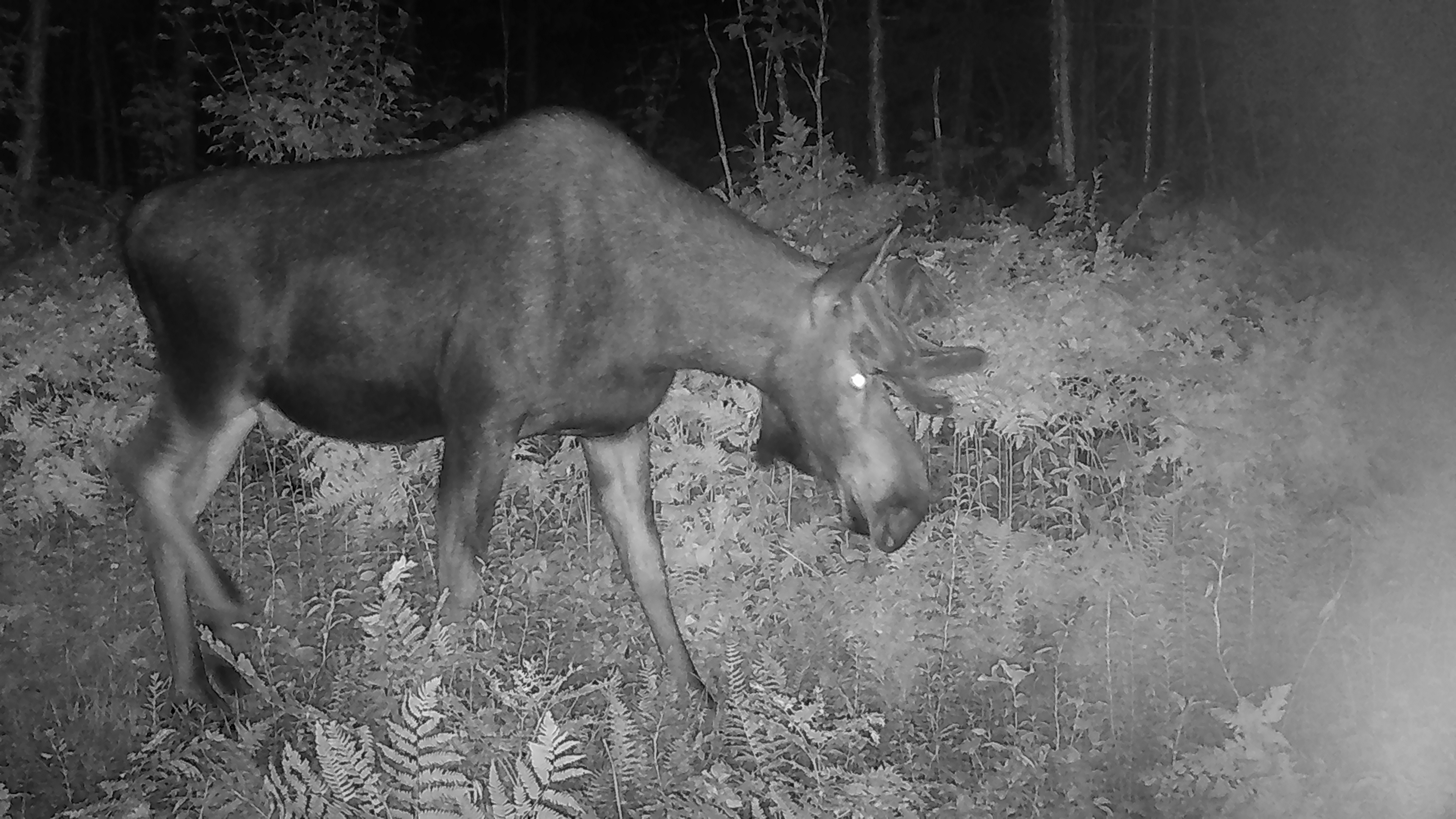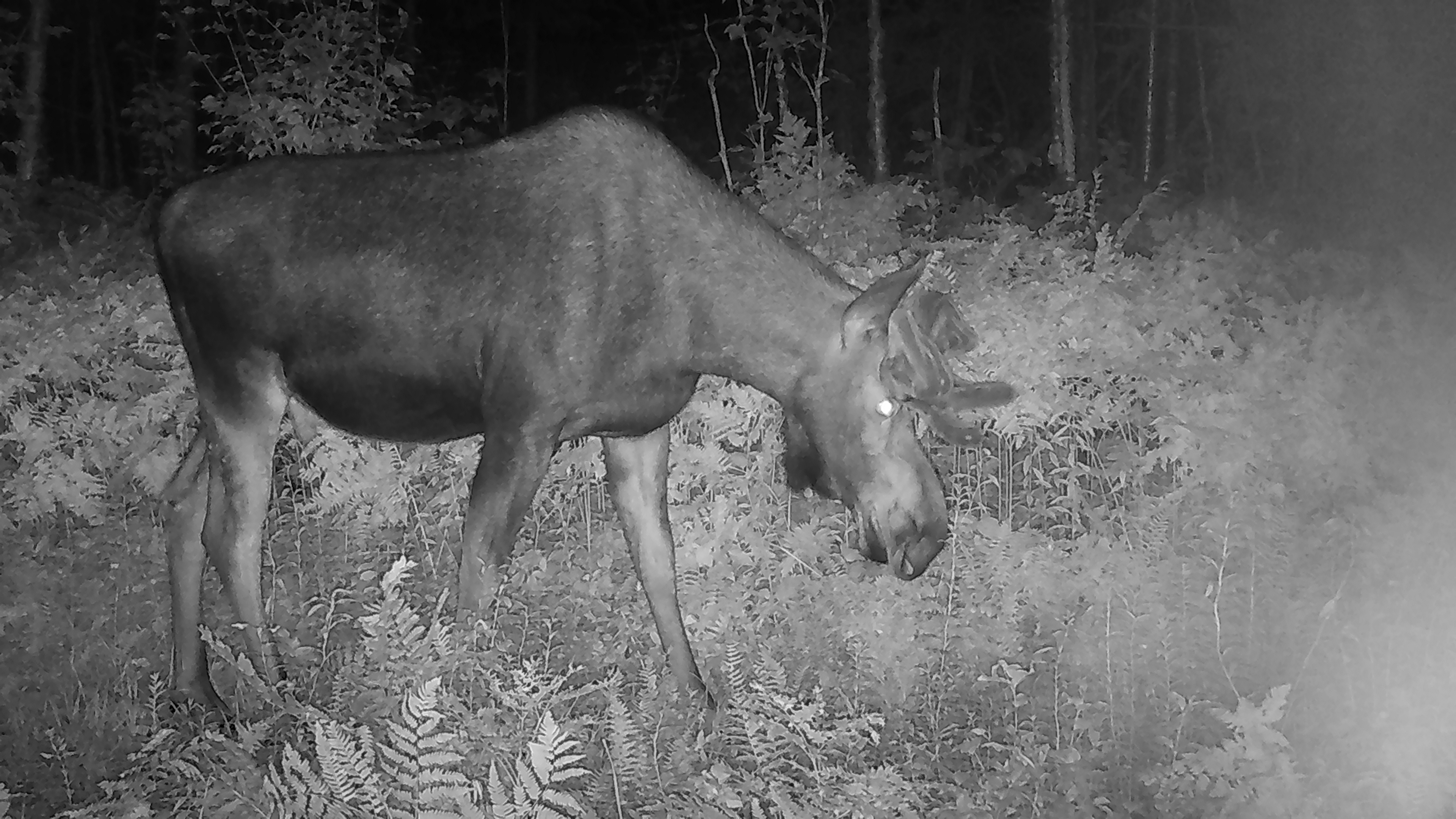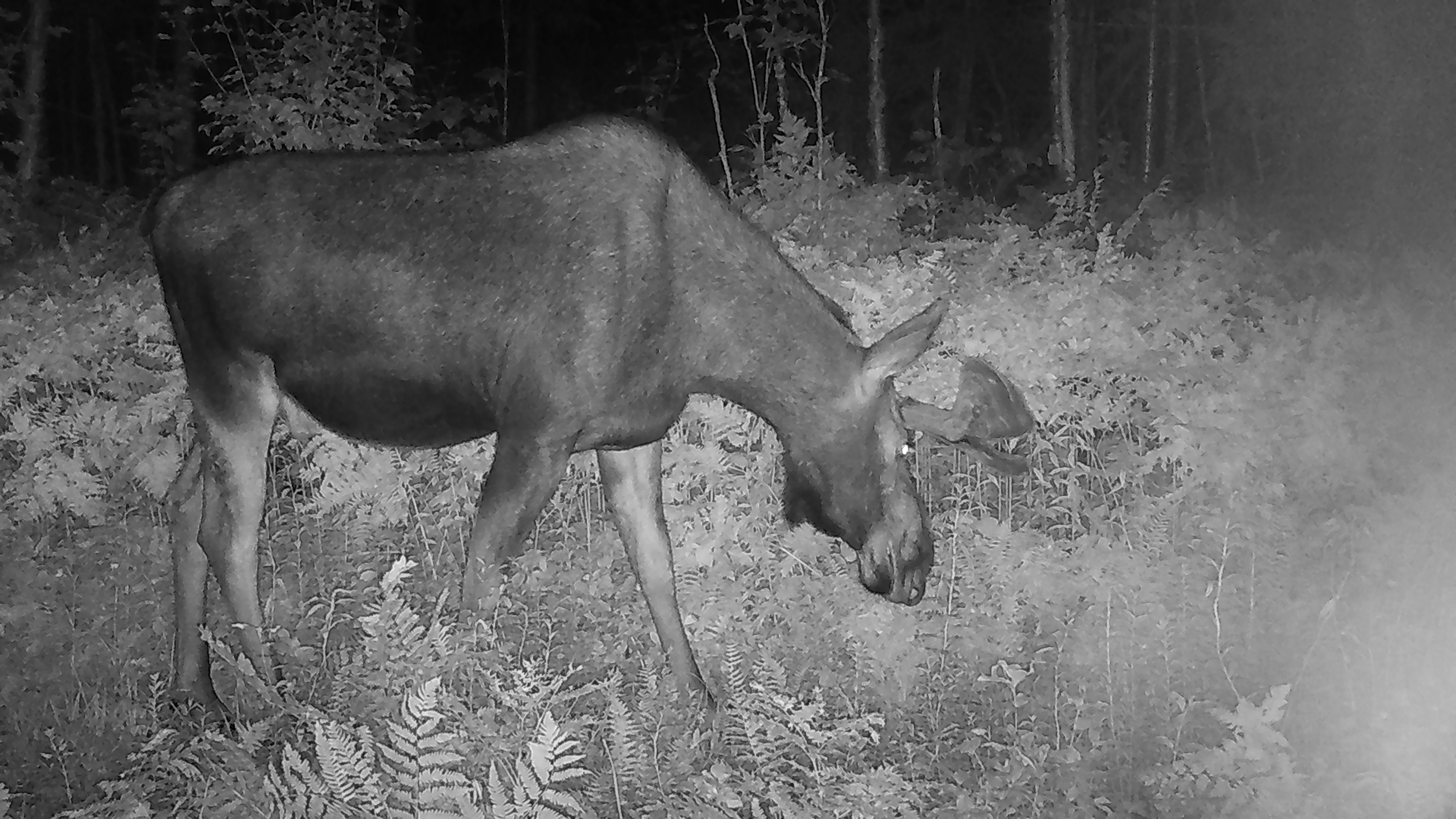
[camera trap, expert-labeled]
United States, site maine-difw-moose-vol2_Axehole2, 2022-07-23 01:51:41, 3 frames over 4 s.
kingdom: Animalia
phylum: Chordata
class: Mammalia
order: Artiodactyla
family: Cervidae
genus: Alces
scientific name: Alces alces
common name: moose